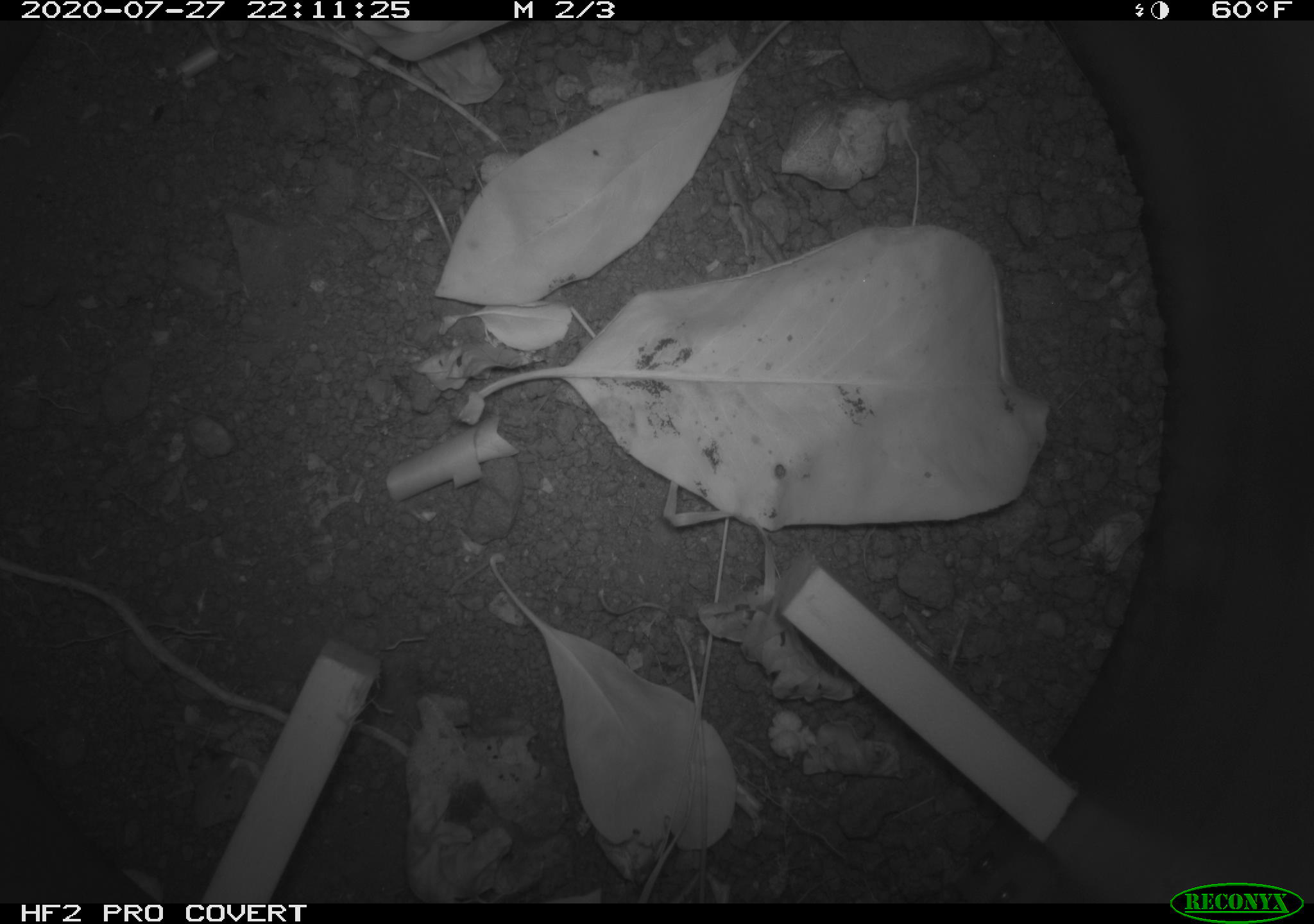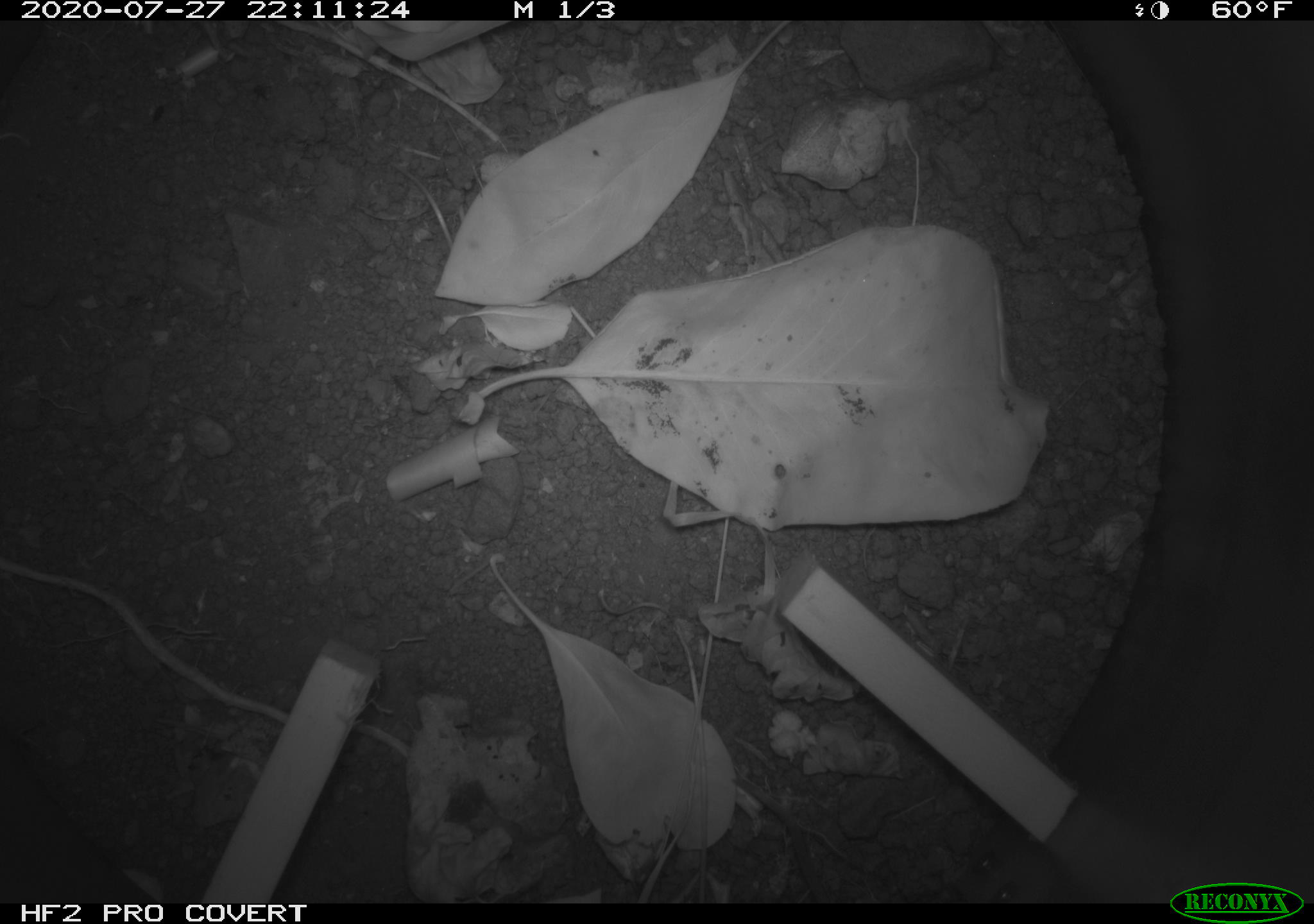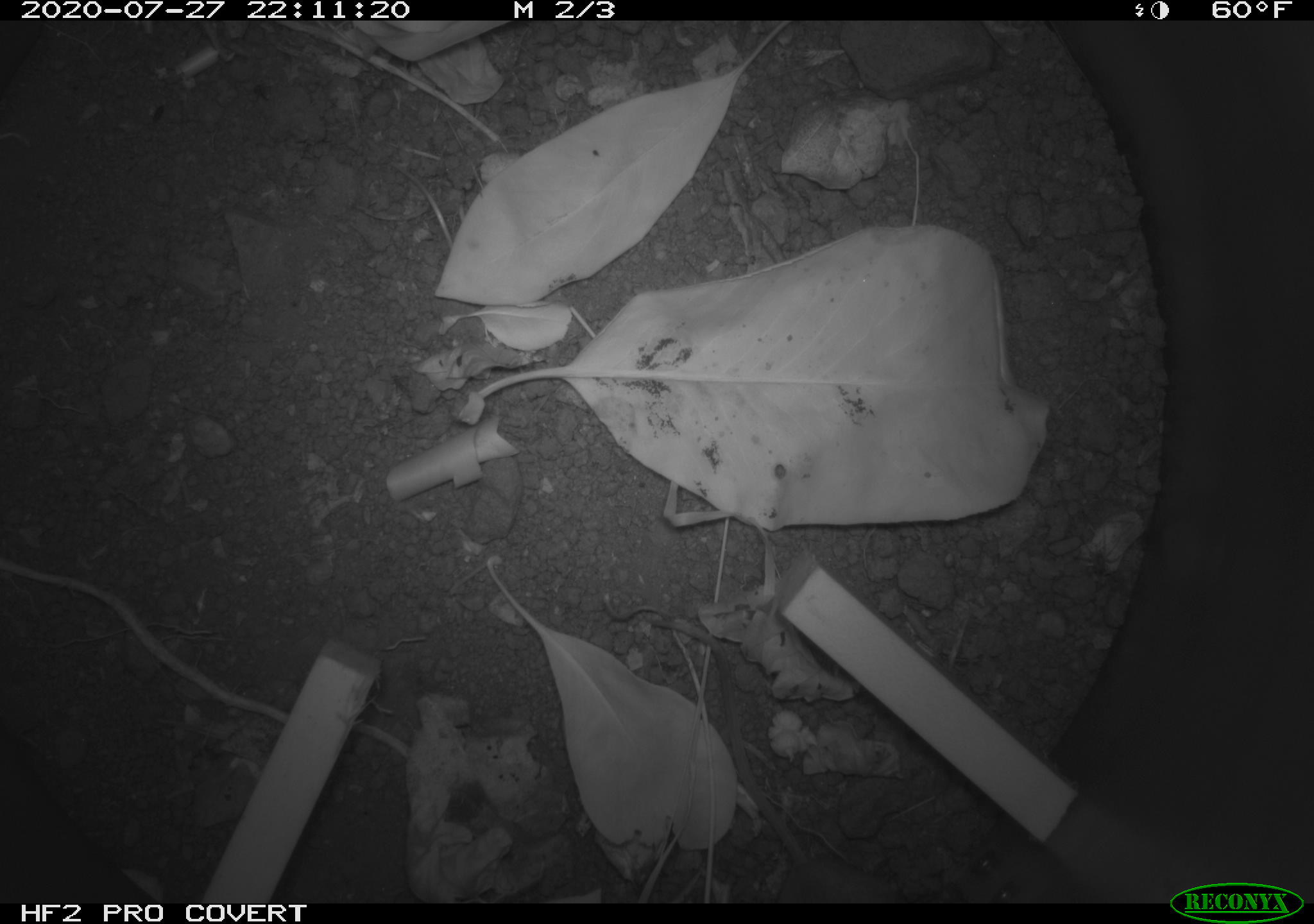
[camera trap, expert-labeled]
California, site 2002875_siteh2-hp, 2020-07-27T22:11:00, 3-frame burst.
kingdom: Animalia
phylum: Chordata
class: Mammalia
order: Rodentia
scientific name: Rodentia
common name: rodent